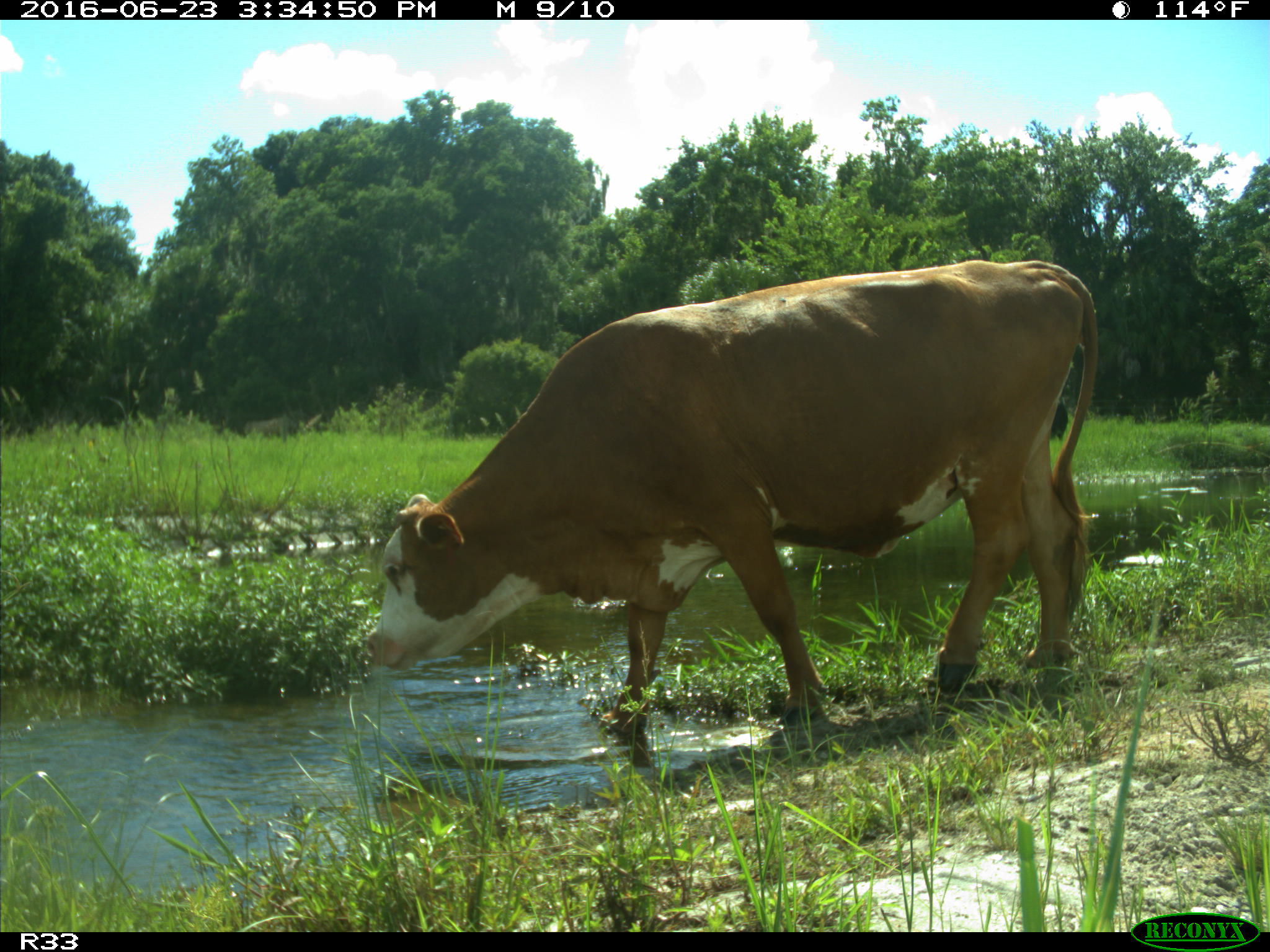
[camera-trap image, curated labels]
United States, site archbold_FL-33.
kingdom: Animalia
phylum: Chordata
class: Mammalia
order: Artiodactyla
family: Bovidae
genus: Bos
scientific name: Bos taurus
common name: domestic cow